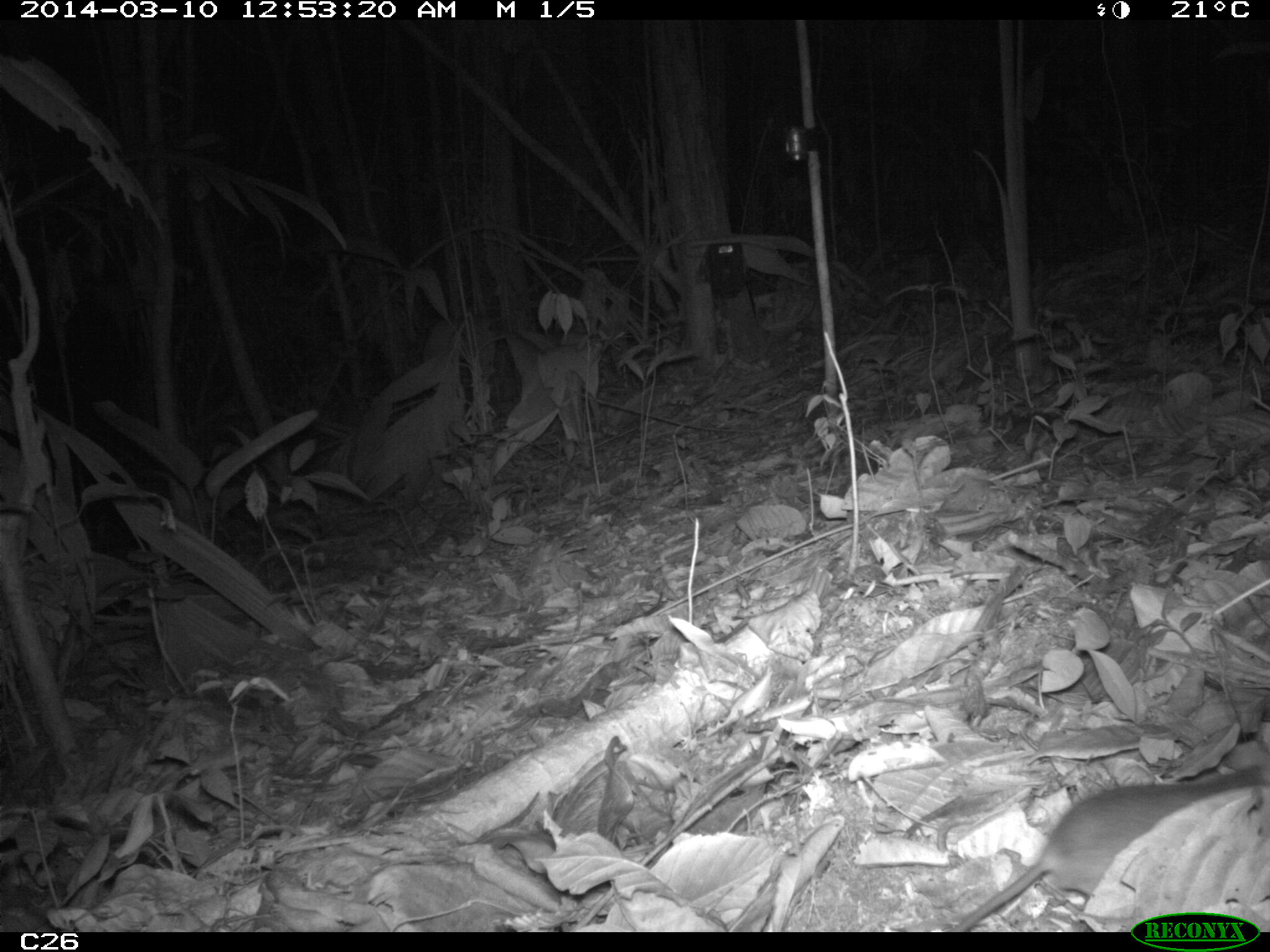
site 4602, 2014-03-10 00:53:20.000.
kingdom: Animalia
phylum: Chordata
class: Mammalia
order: Rodentia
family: Muridae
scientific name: Muridae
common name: mice, rats, and gerbils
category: unknown mouse or rat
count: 1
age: adult